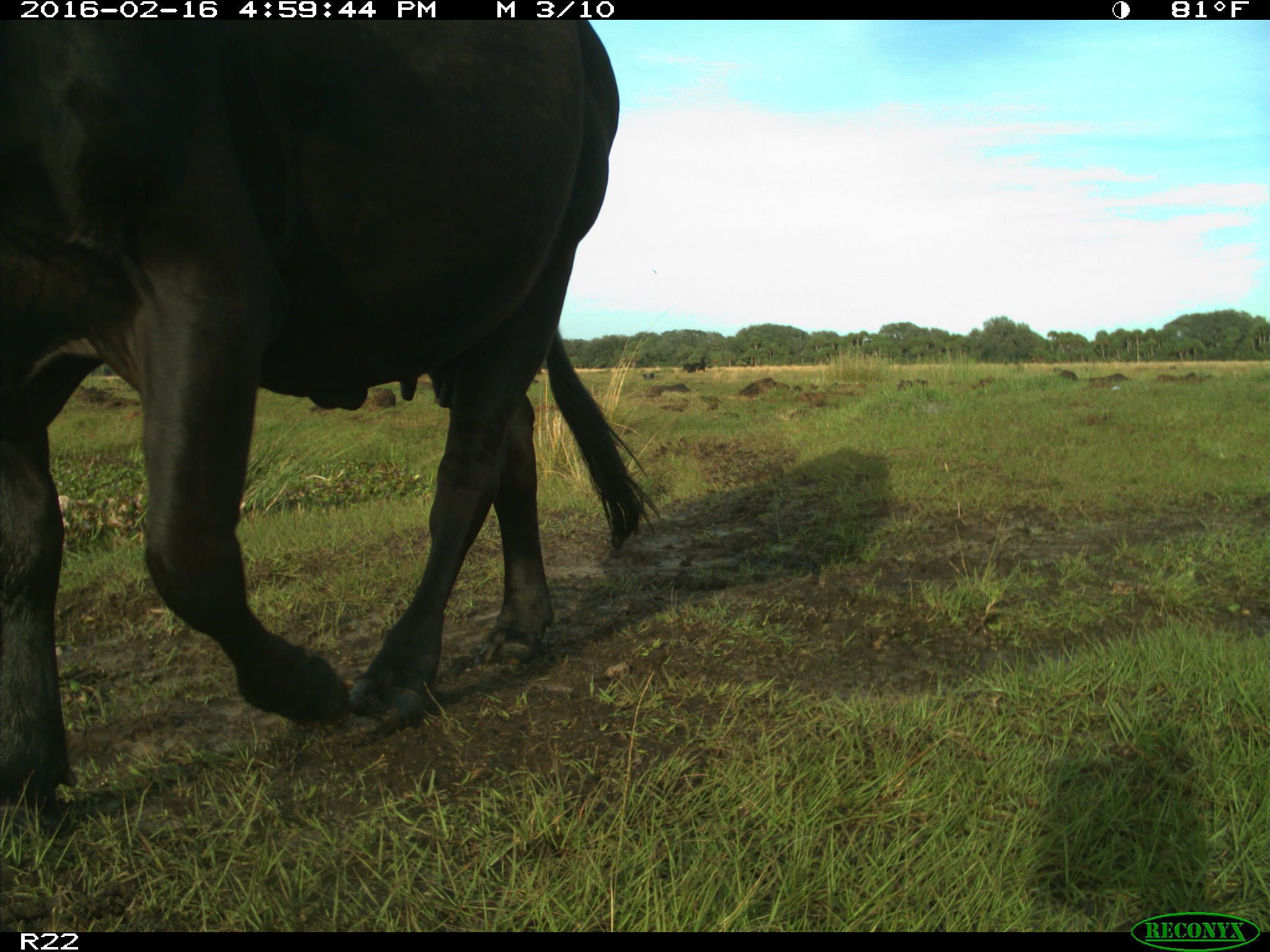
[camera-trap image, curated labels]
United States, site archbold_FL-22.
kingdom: Animalia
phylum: Chordata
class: Mammalia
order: Artiodactyla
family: Bovidae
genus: Bos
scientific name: Bos taurus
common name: domestic cow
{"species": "Bos taurus (domestic cow)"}